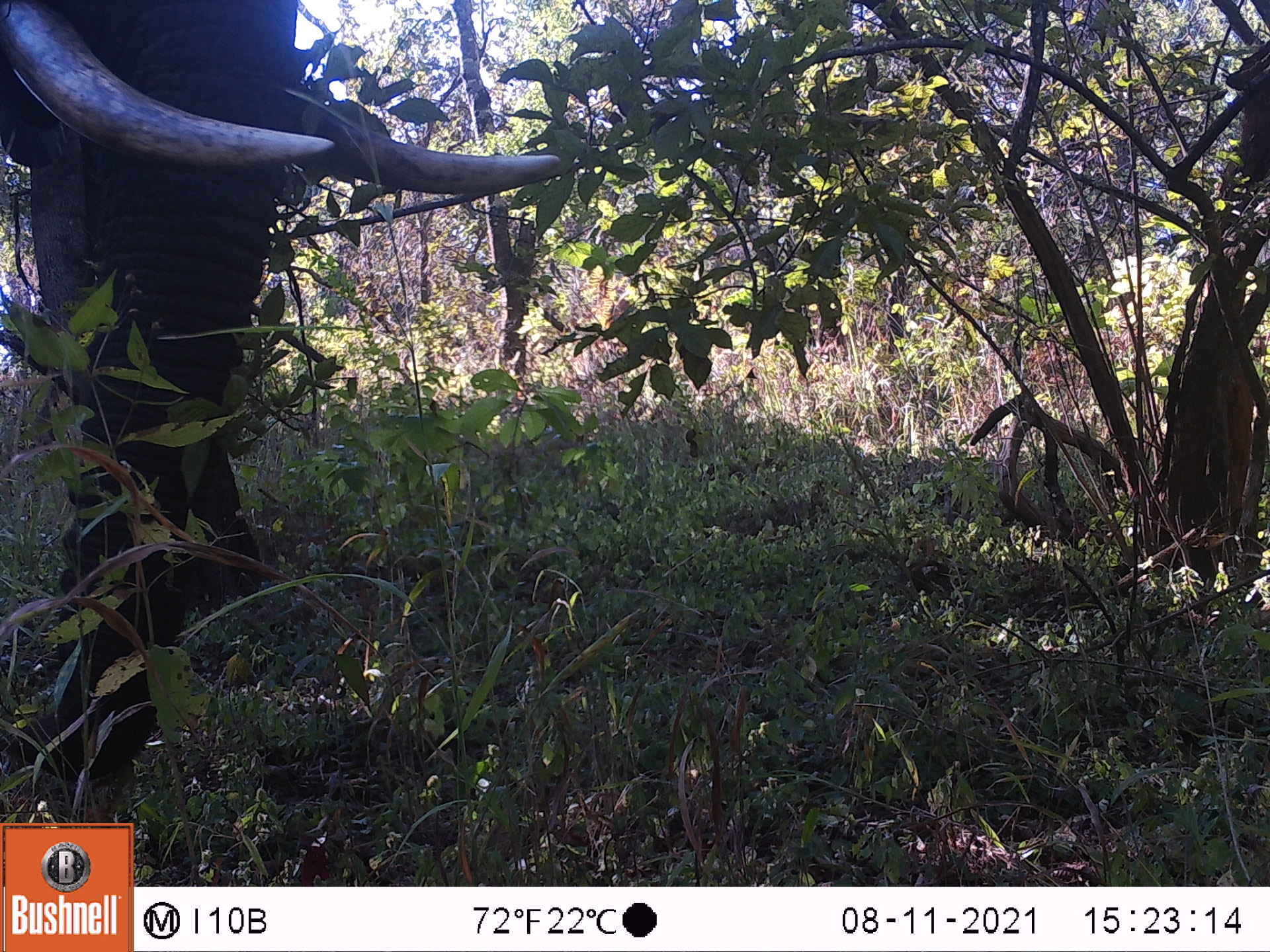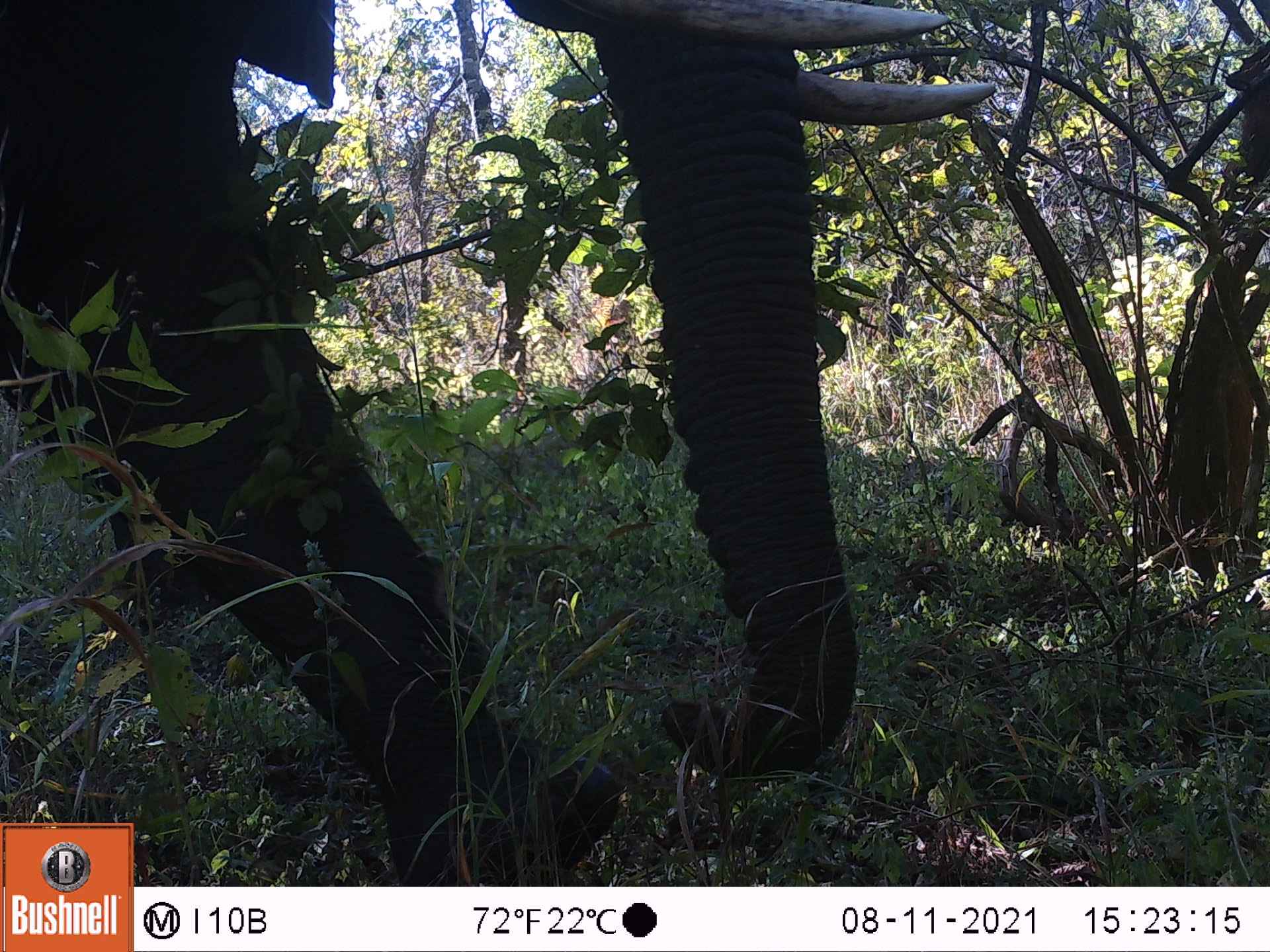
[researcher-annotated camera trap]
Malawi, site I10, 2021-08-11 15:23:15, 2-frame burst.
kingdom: Animalia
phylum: Chordata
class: Mammalia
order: Proboscidea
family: Elephantidae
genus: Loxodonta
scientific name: Loxodonta africana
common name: african savanna elephant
African savanna elephant (Loxodonta africana), count 1.